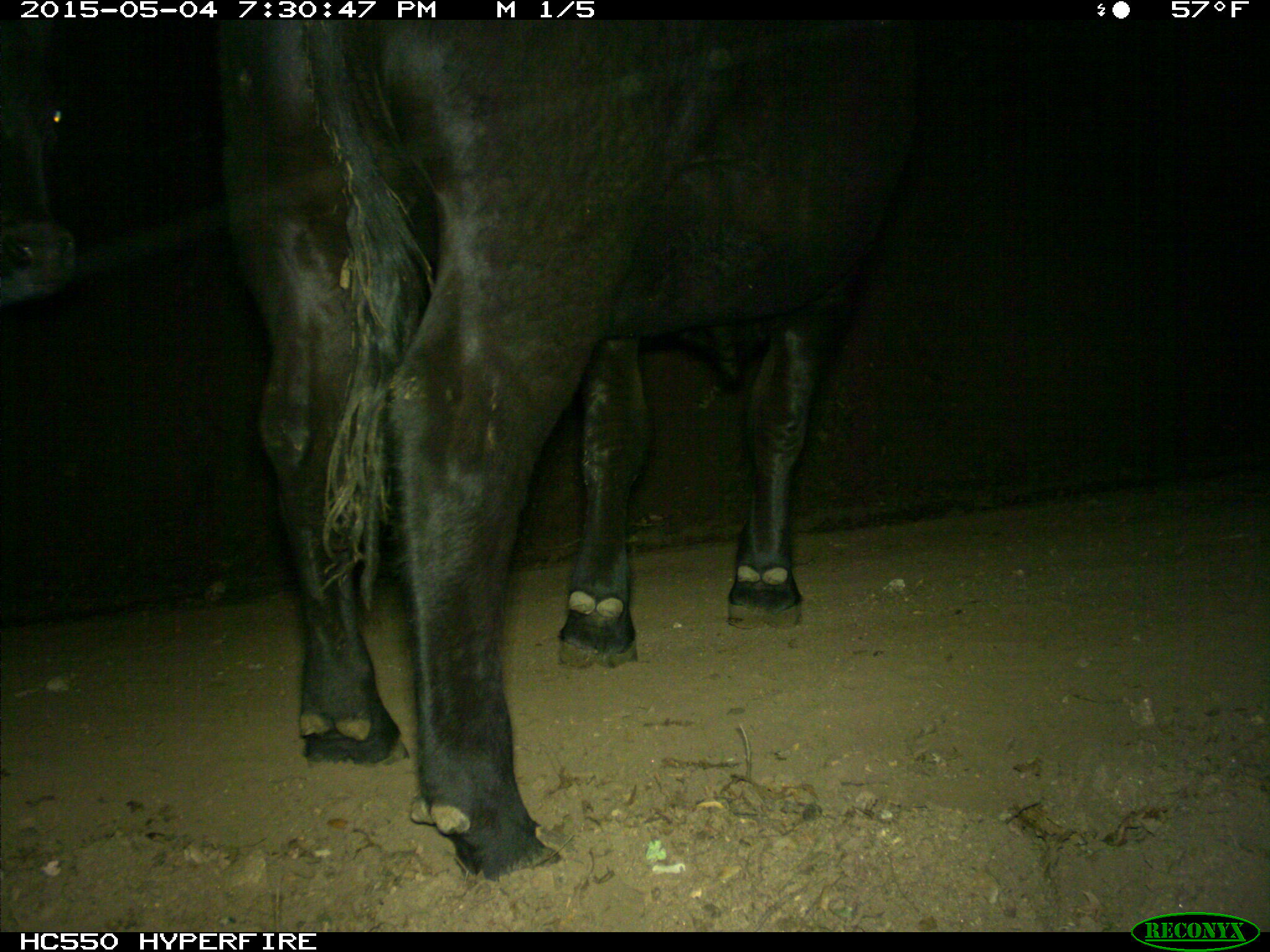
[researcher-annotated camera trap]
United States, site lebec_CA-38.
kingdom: Animalia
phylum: Chordata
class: Mammalia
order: Artiodactyla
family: Bovidae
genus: Bos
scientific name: Bos taurus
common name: domestic cow